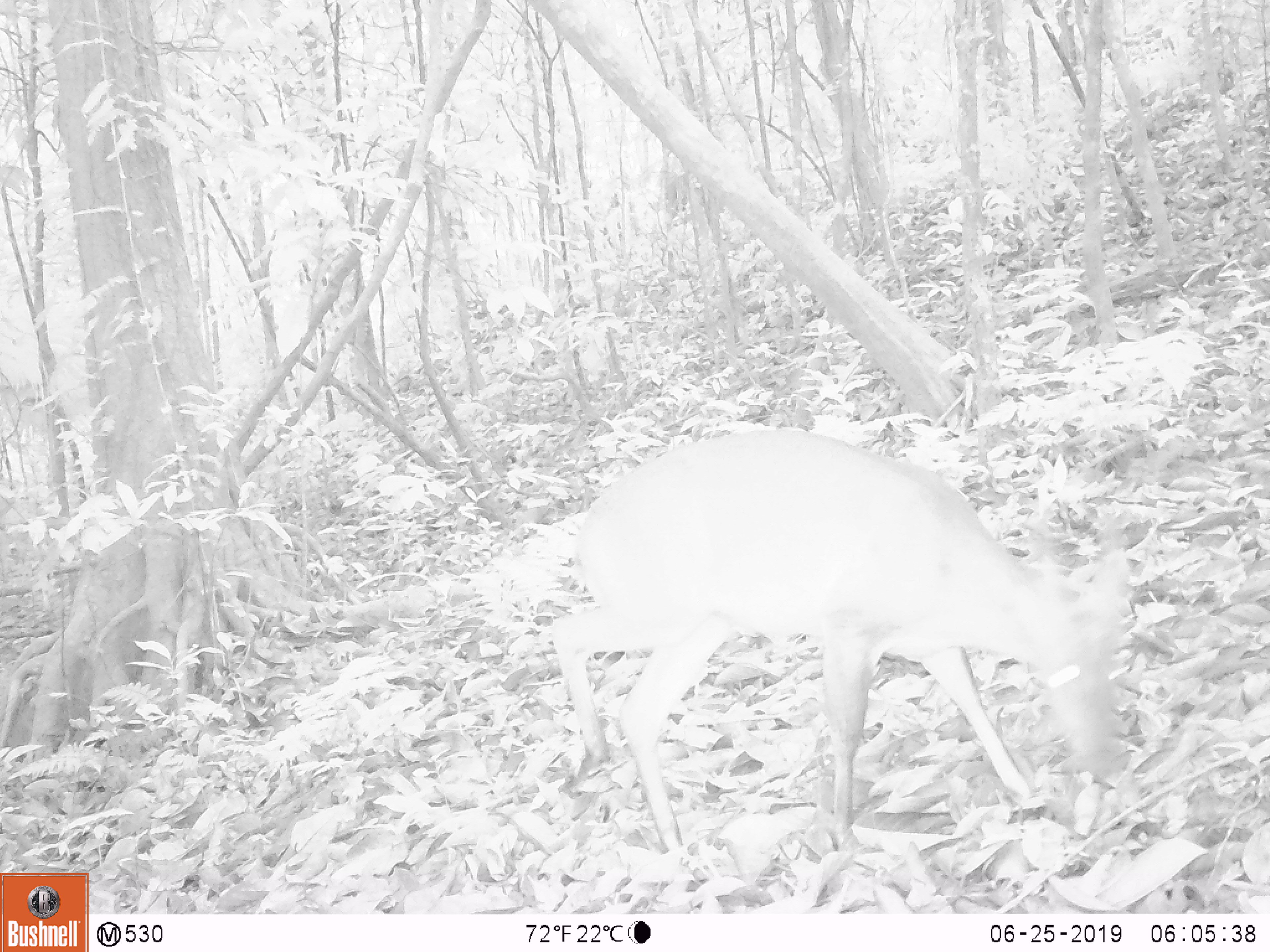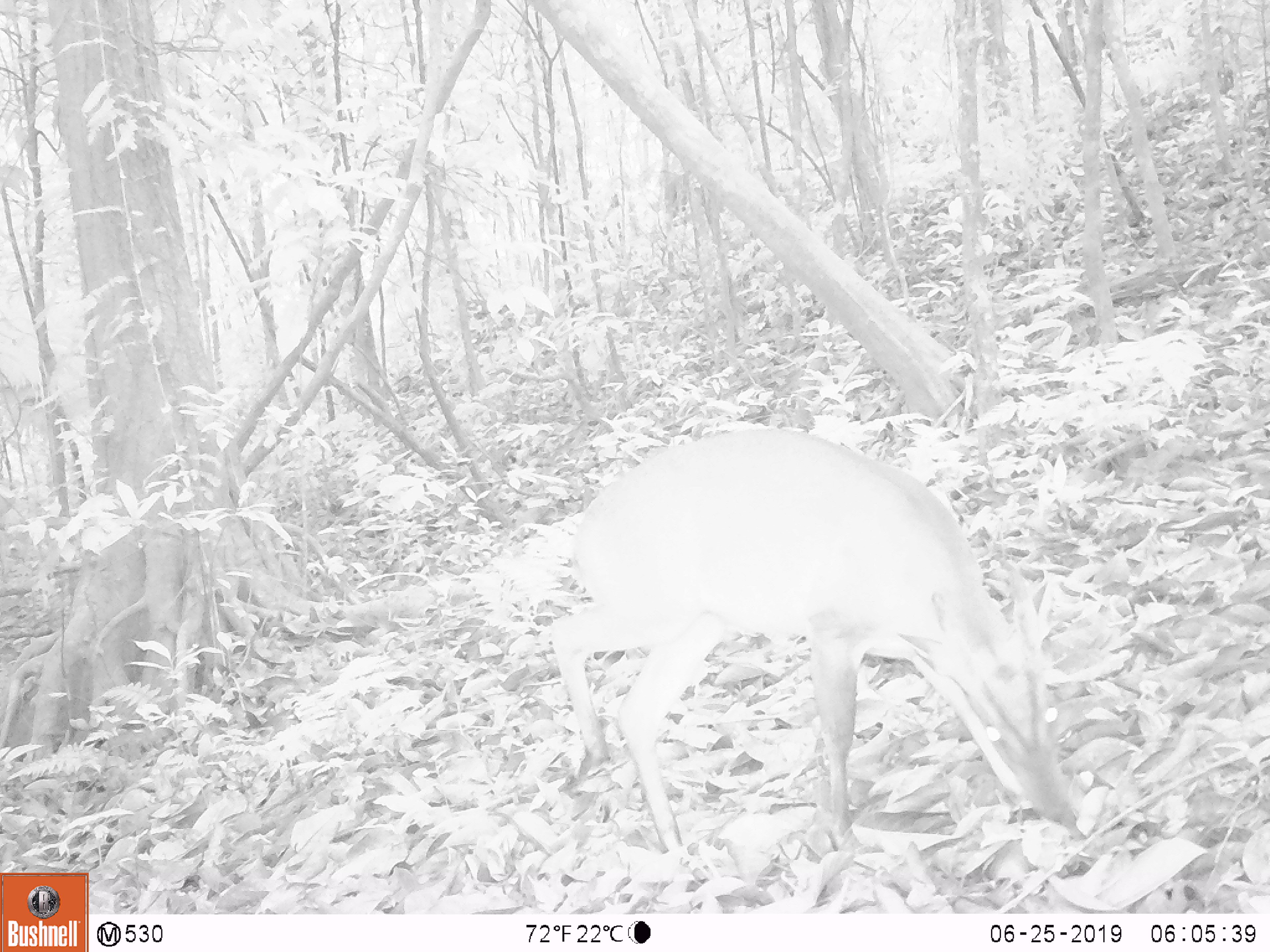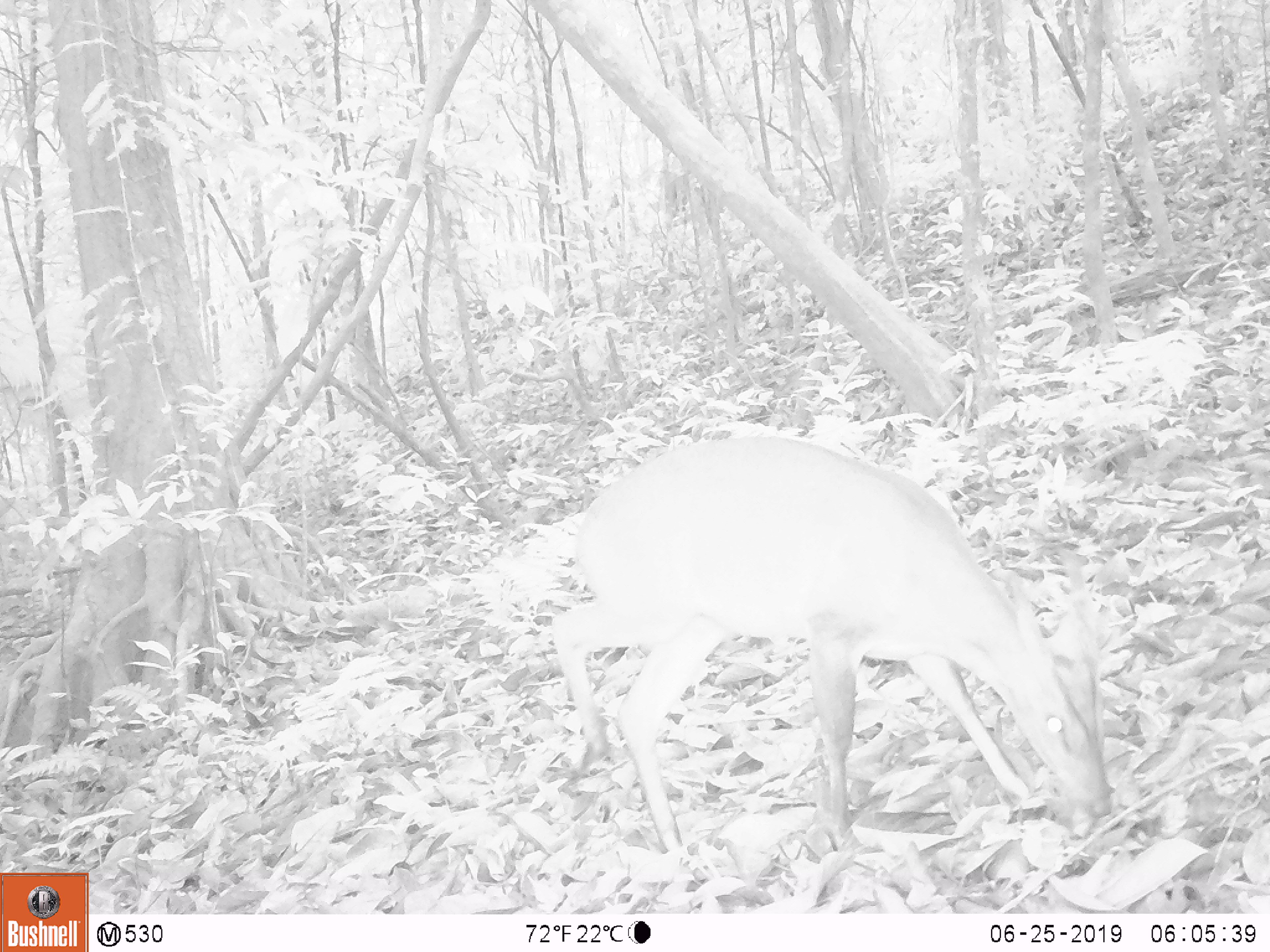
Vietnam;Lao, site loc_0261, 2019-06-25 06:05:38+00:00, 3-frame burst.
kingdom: Animalia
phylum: Chordata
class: Mammalia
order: Artiodactyla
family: Cervidae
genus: Muntiacus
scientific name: Muntiacus vuquangensis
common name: large-antlered muntjac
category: large antlered muntjac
Large antlered muntjac (large-antlered muntjac) (Muntiacus vuquangensis). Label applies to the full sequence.